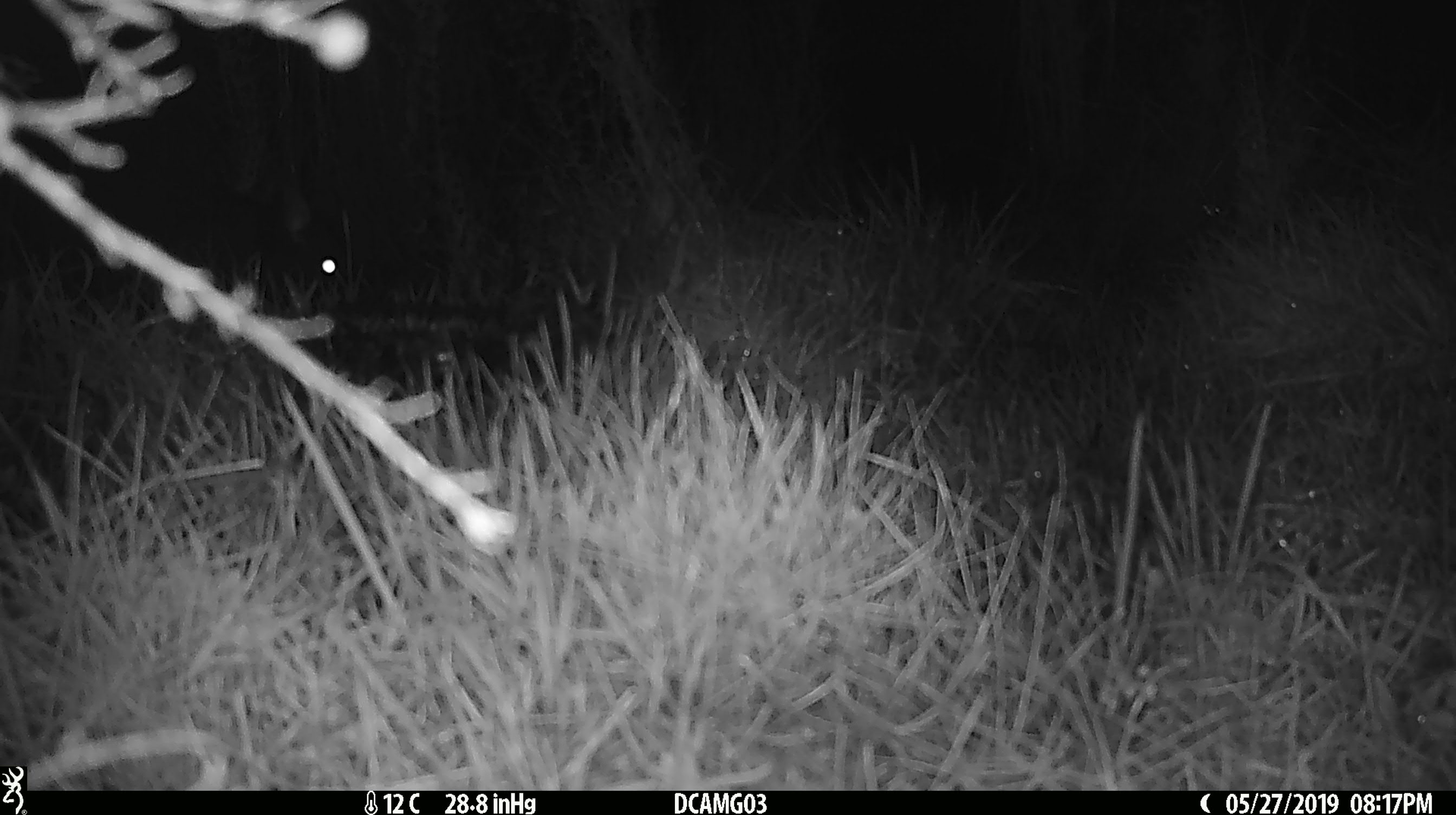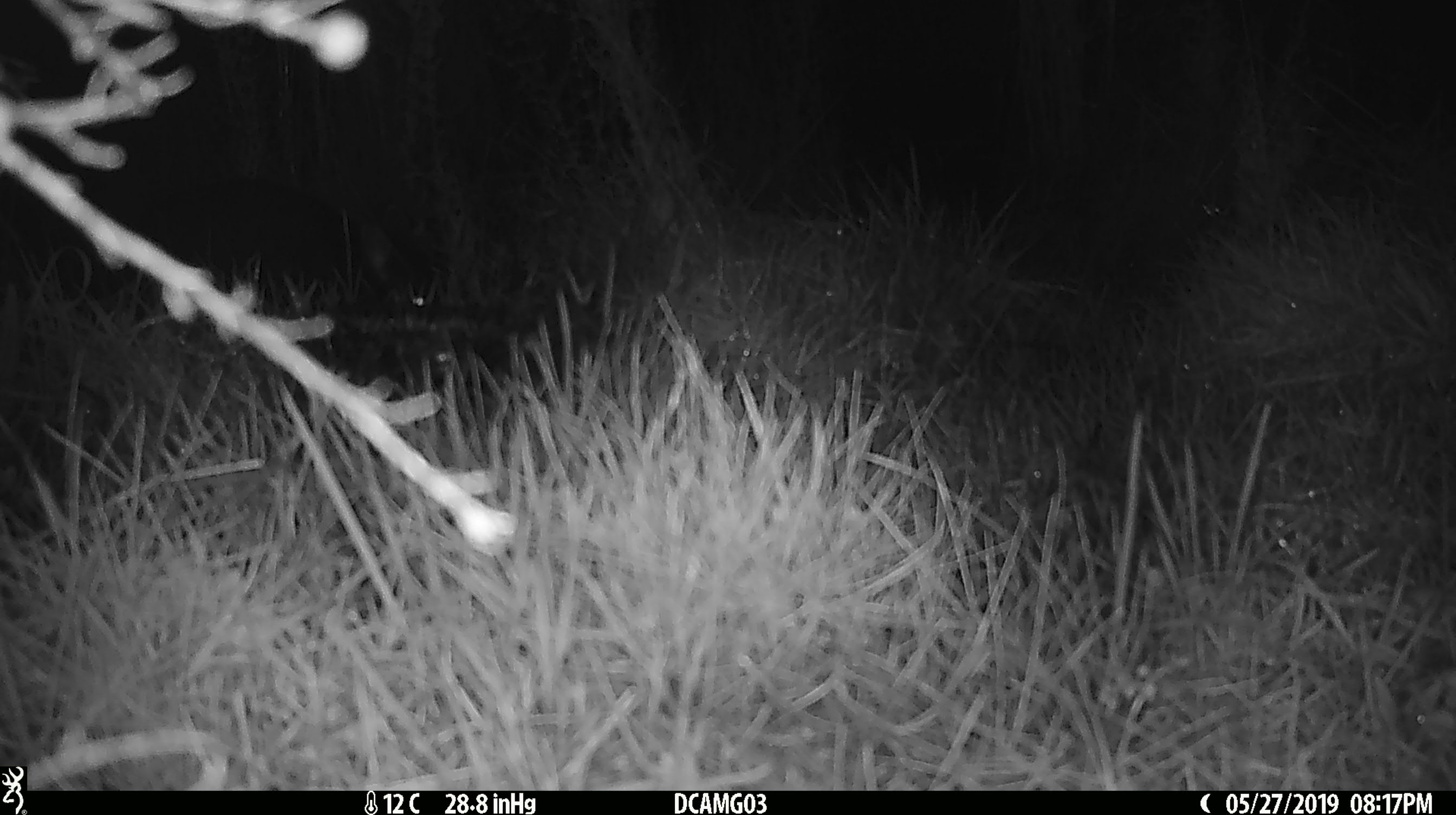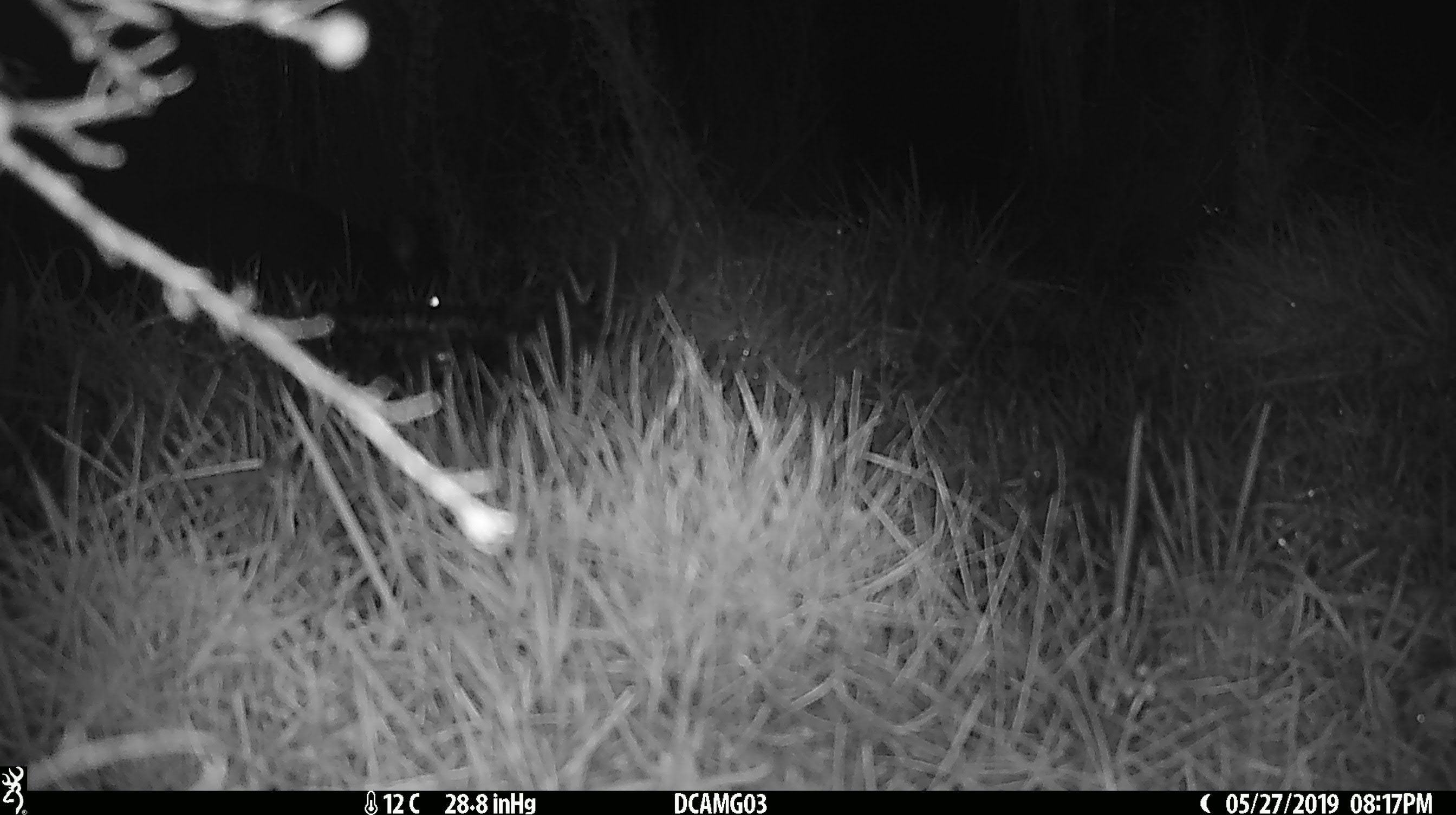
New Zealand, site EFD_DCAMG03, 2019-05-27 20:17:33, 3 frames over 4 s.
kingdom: Animalia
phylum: Chordata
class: Mammalia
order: Diprotodontia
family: Phalangeridae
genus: Trichosurus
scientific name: Trichosurus vulpecula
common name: common brushtail possum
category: possum